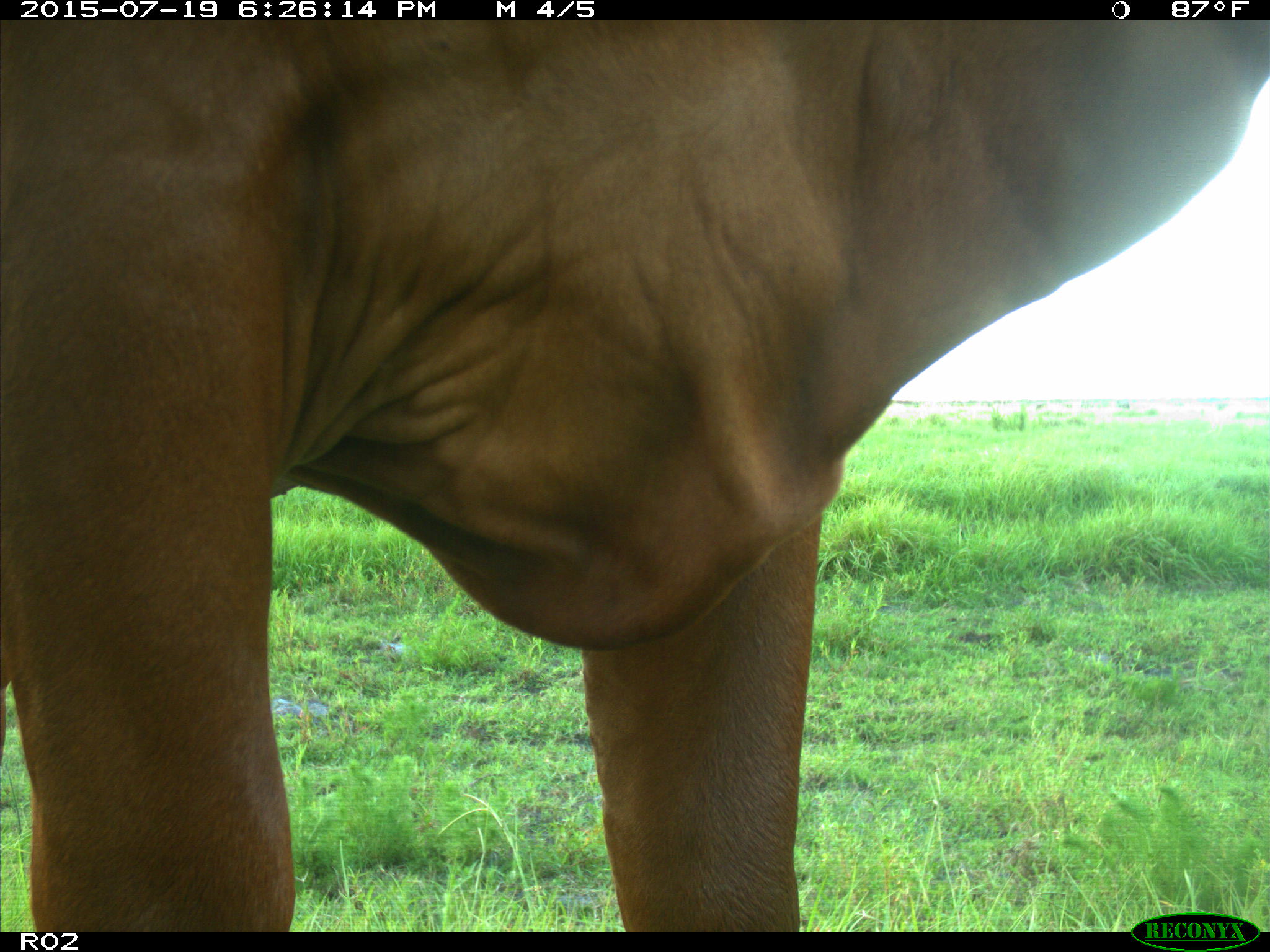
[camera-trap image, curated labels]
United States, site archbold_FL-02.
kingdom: Animalia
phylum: Chordata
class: Mammalia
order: Artiodactyla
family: Bovidae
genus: Bos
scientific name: Bos taurus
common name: domestic cow